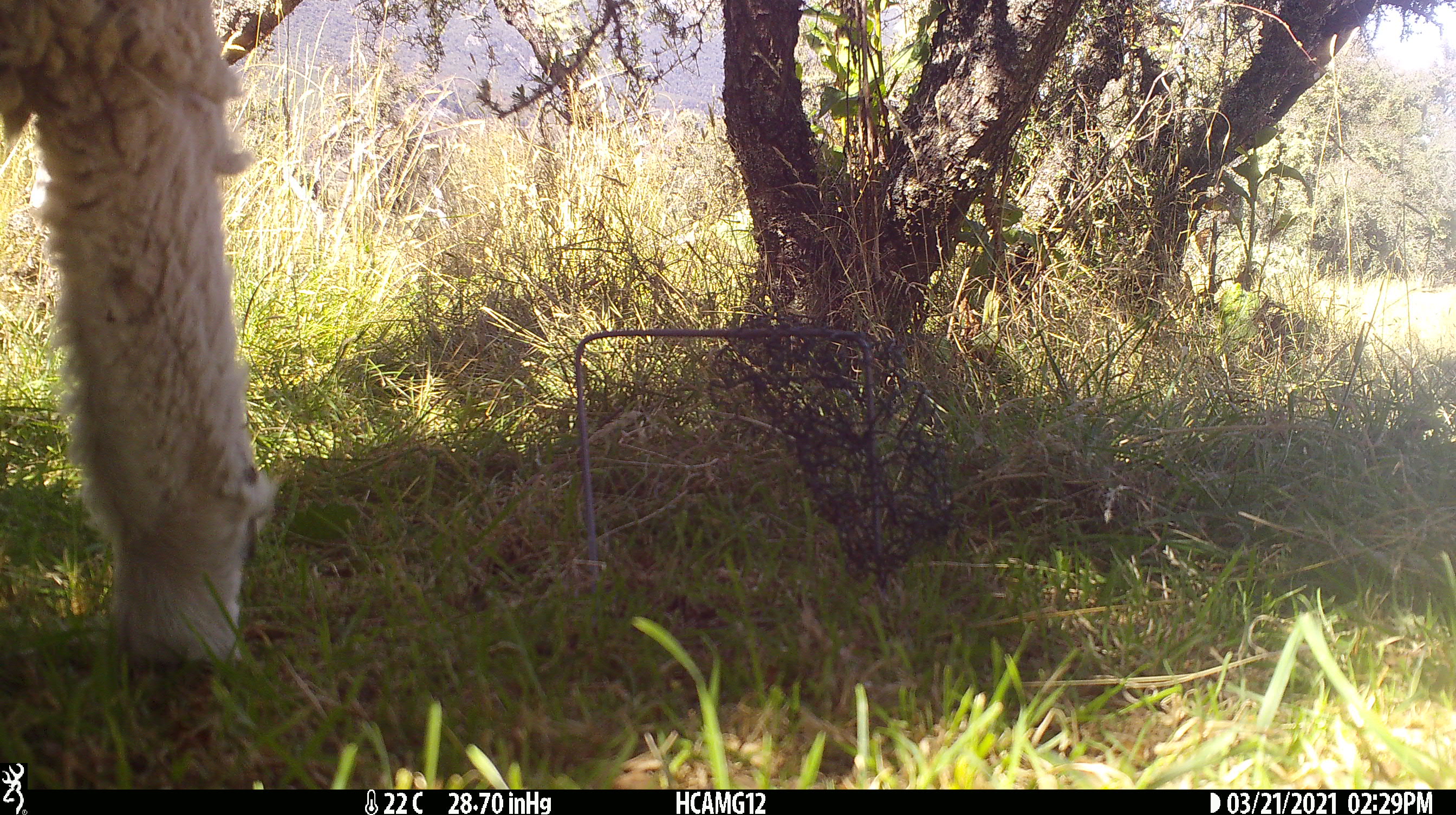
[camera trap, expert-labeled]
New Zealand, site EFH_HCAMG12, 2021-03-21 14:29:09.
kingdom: Animalia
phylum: Chordata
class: Mammalia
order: Artiodactyla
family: Bovidae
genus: Ovis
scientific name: Ovis aries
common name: domestic sheep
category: sheep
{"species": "sheep (domestic sheep) (Ovis aries)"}